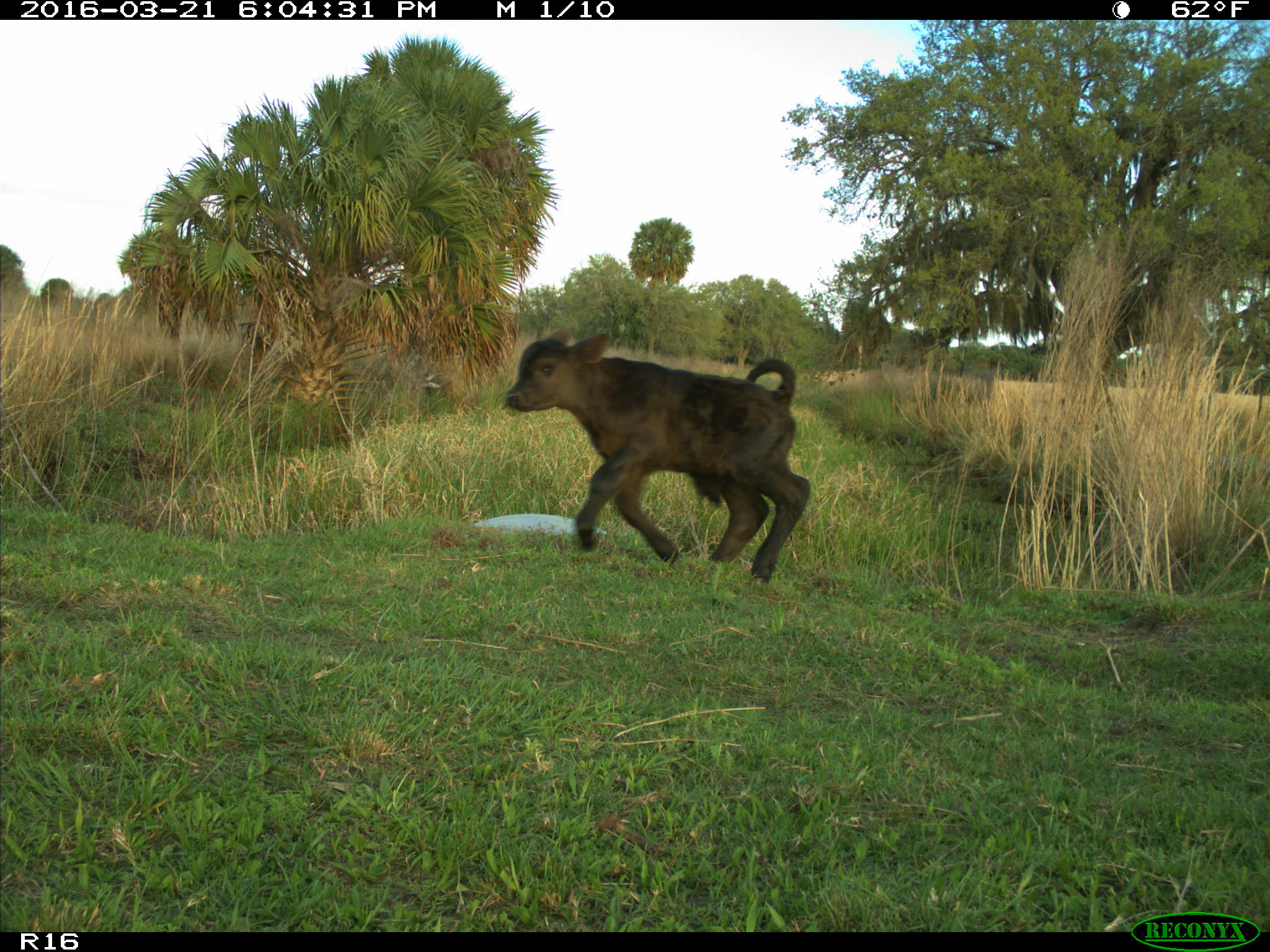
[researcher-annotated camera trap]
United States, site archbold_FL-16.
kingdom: Animalia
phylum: Chordata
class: Mammalia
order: Artiodactyla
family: Bovidae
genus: Bos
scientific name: Bos taurus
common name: domestic cow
Bos taurus (domestic cow).